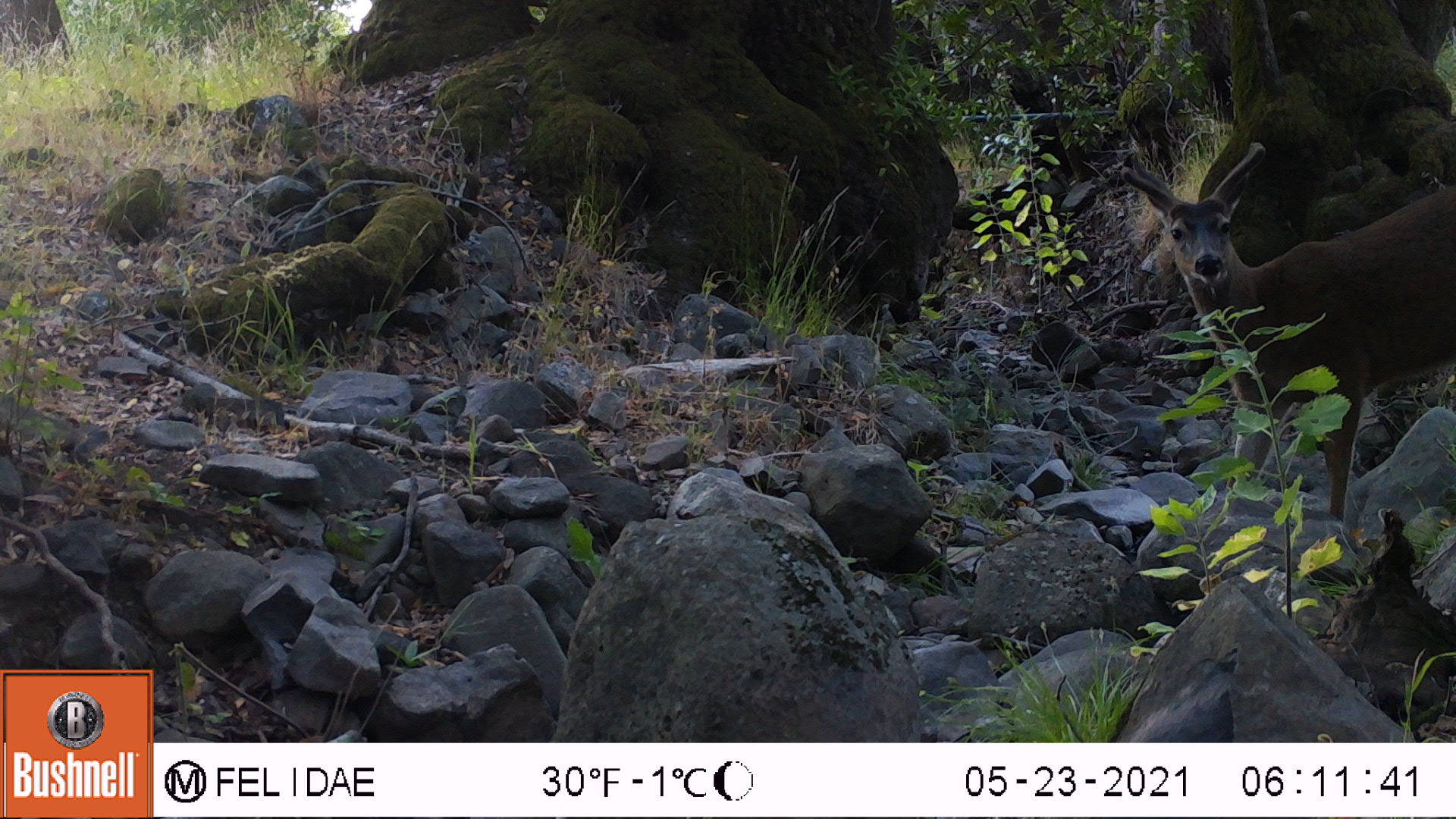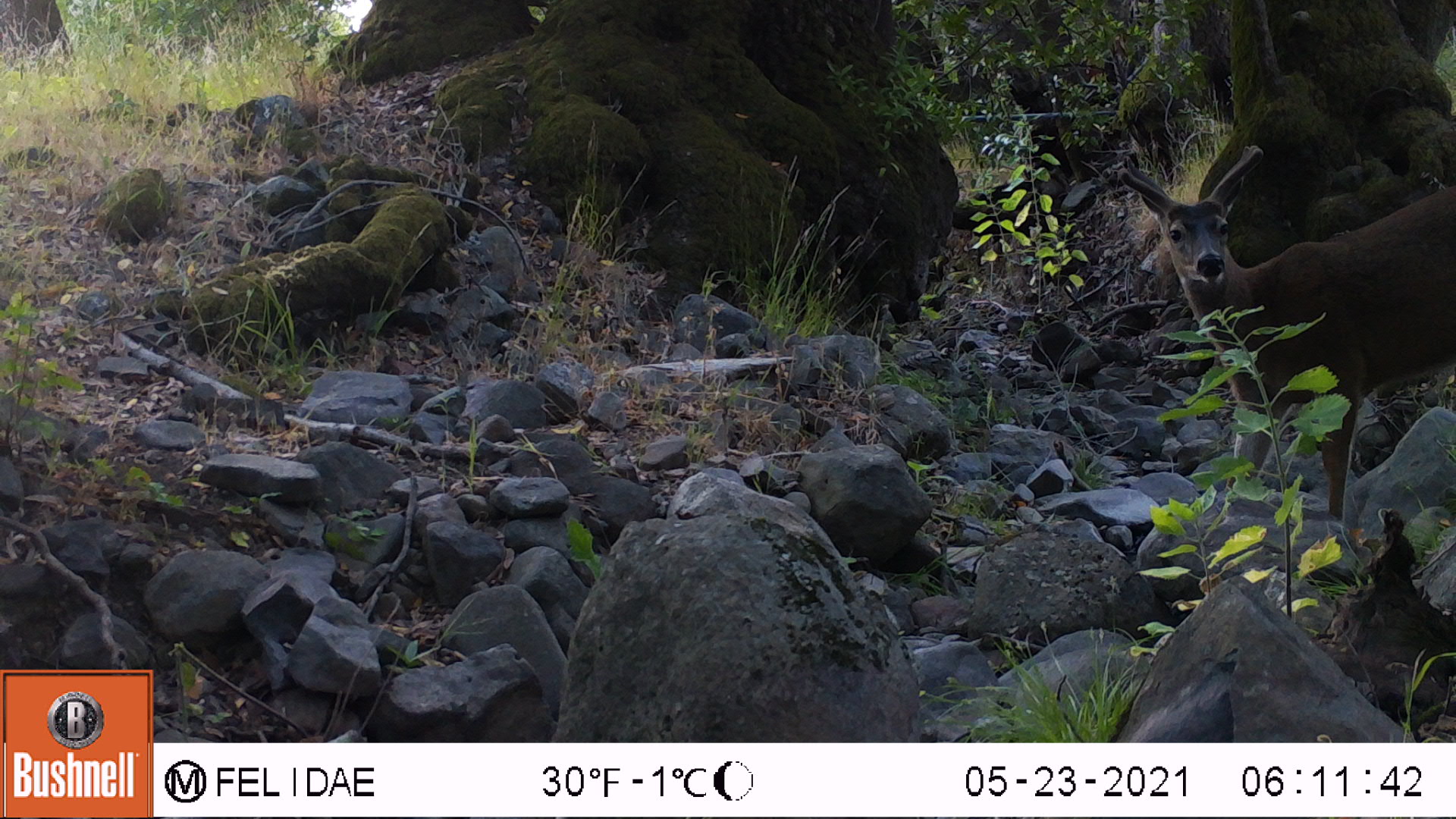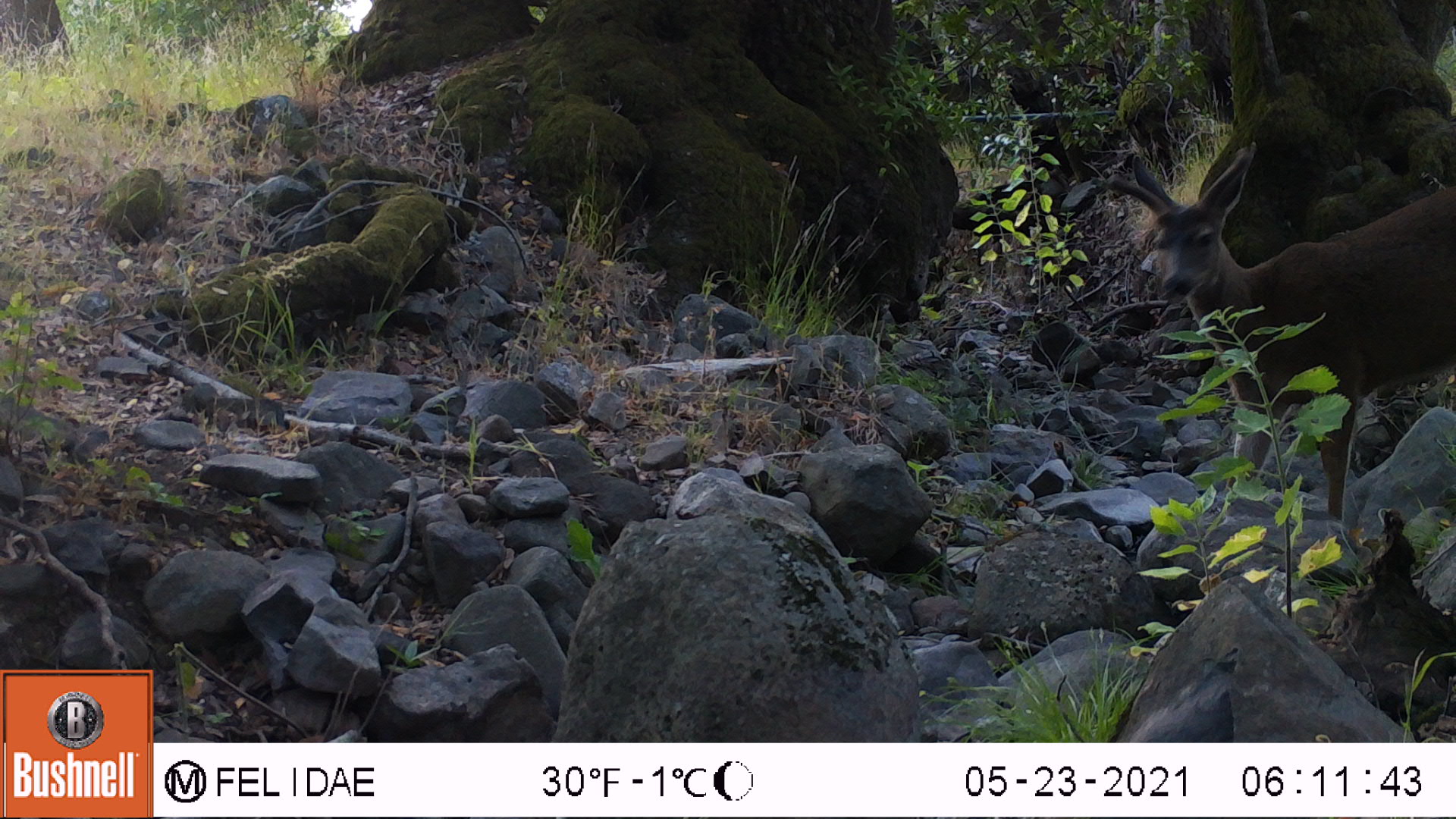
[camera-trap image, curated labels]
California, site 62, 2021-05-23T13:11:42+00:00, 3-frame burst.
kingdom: Animalia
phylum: Chordata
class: Mammalia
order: Artiodactyla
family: Cervidae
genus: Odocoileus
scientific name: Odocoileus hemionus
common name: mule deer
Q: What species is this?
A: Mule deer (Odocoileus hemionus).